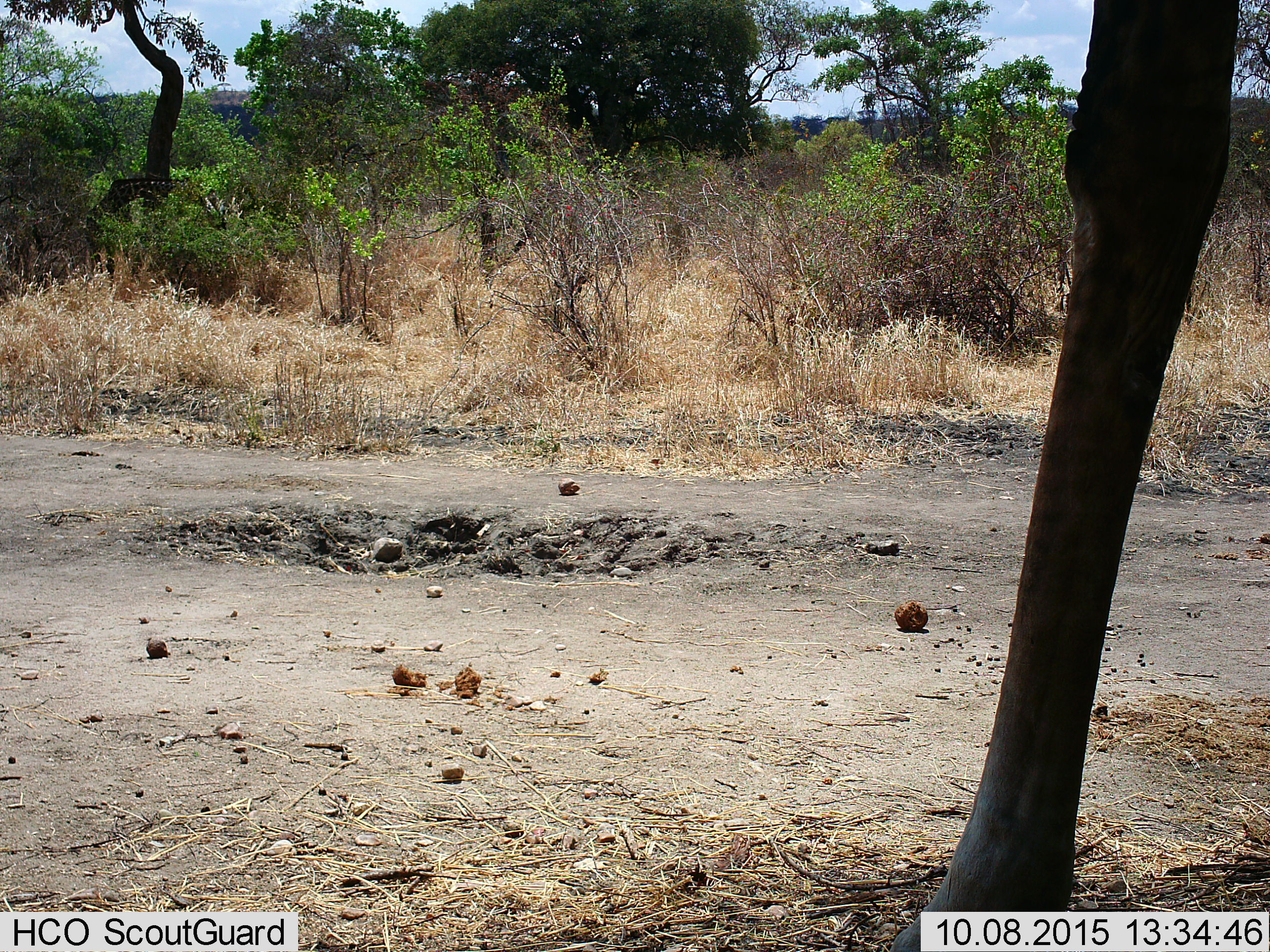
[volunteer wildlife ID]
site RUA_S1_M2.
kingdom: Animalia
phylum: Chordata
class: Mammalia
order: Artiodactyla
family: Giraffidae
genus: Giraffa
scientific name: Giraffa camelopardalis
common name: giraffe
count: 1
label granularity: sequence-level